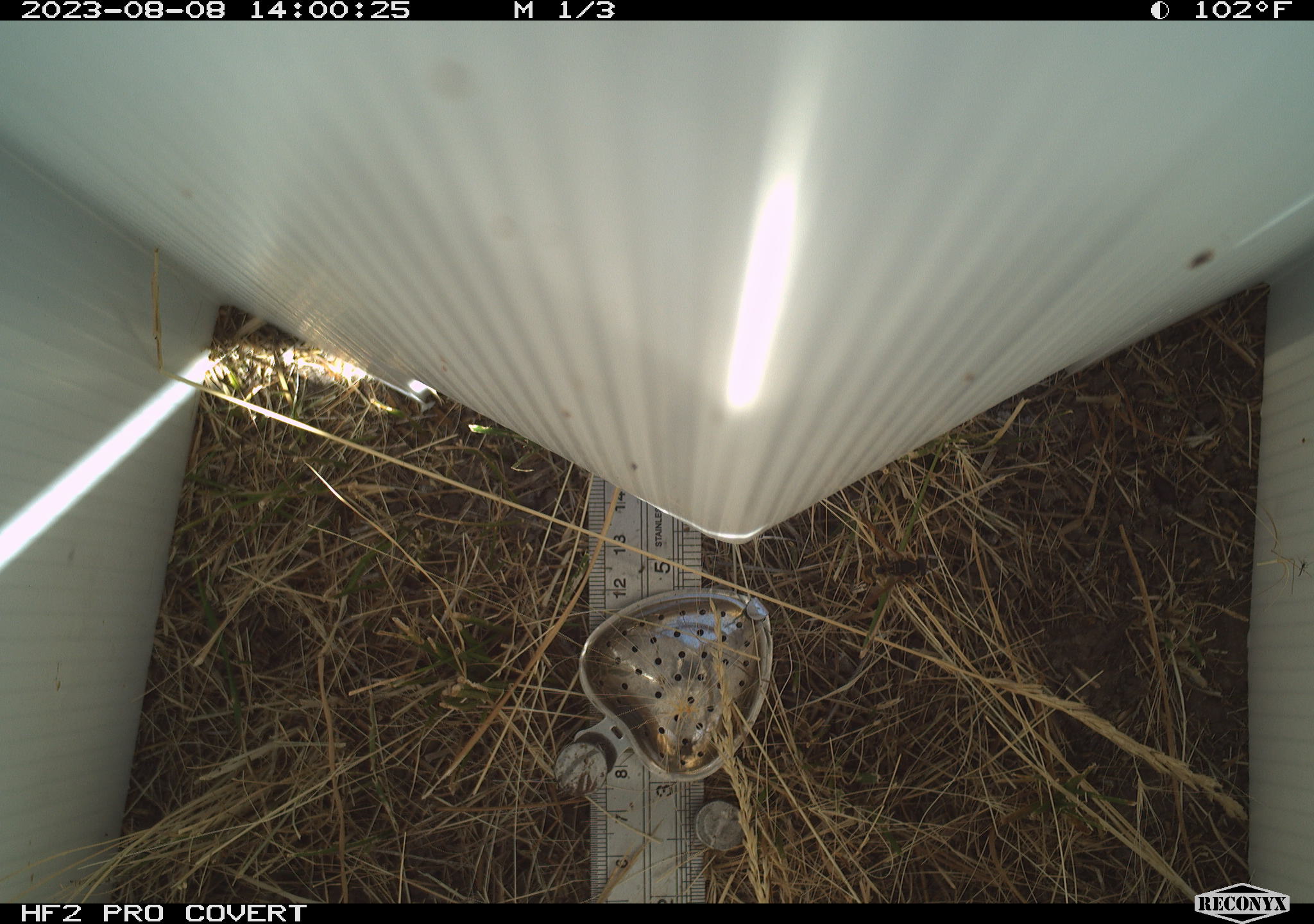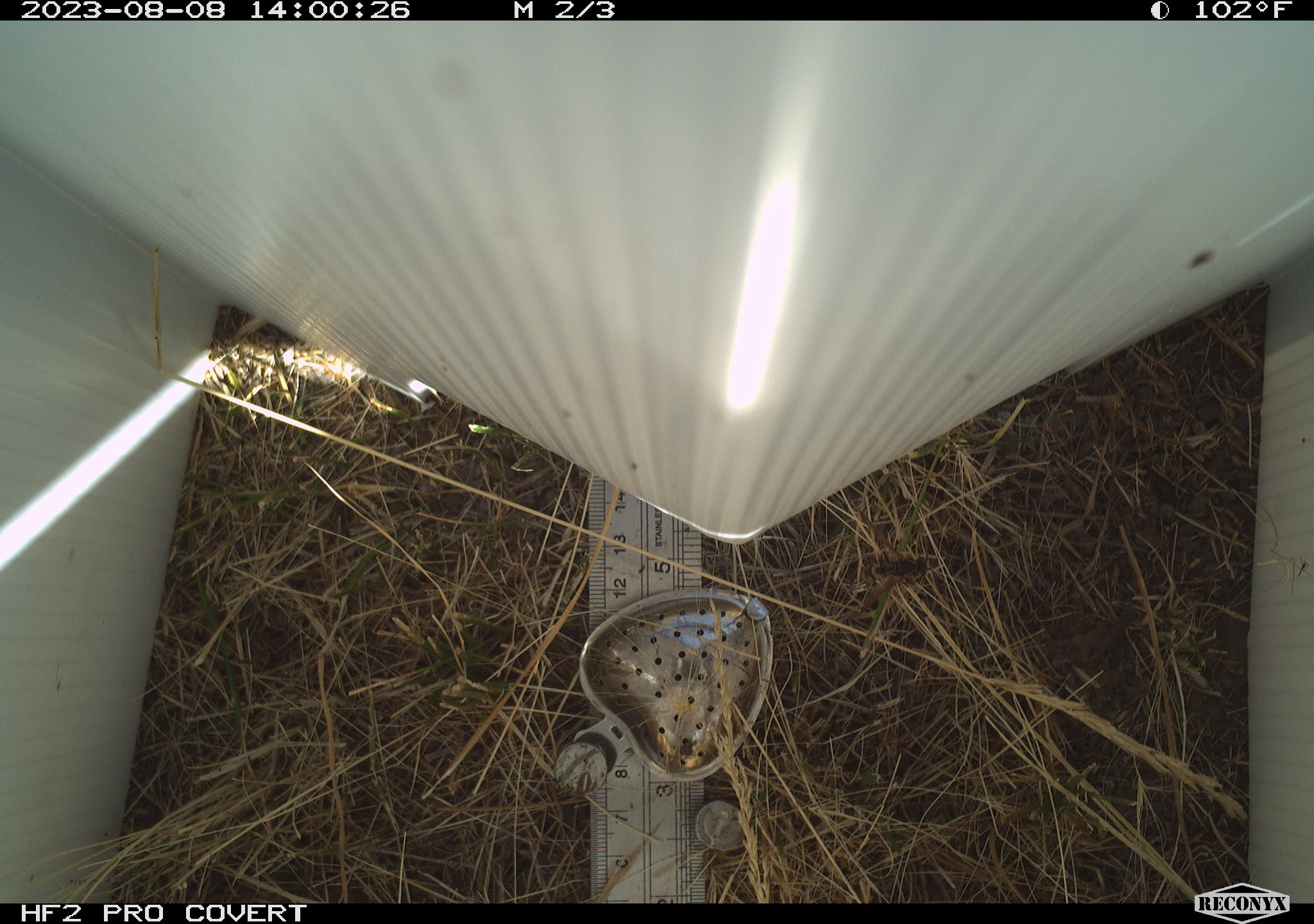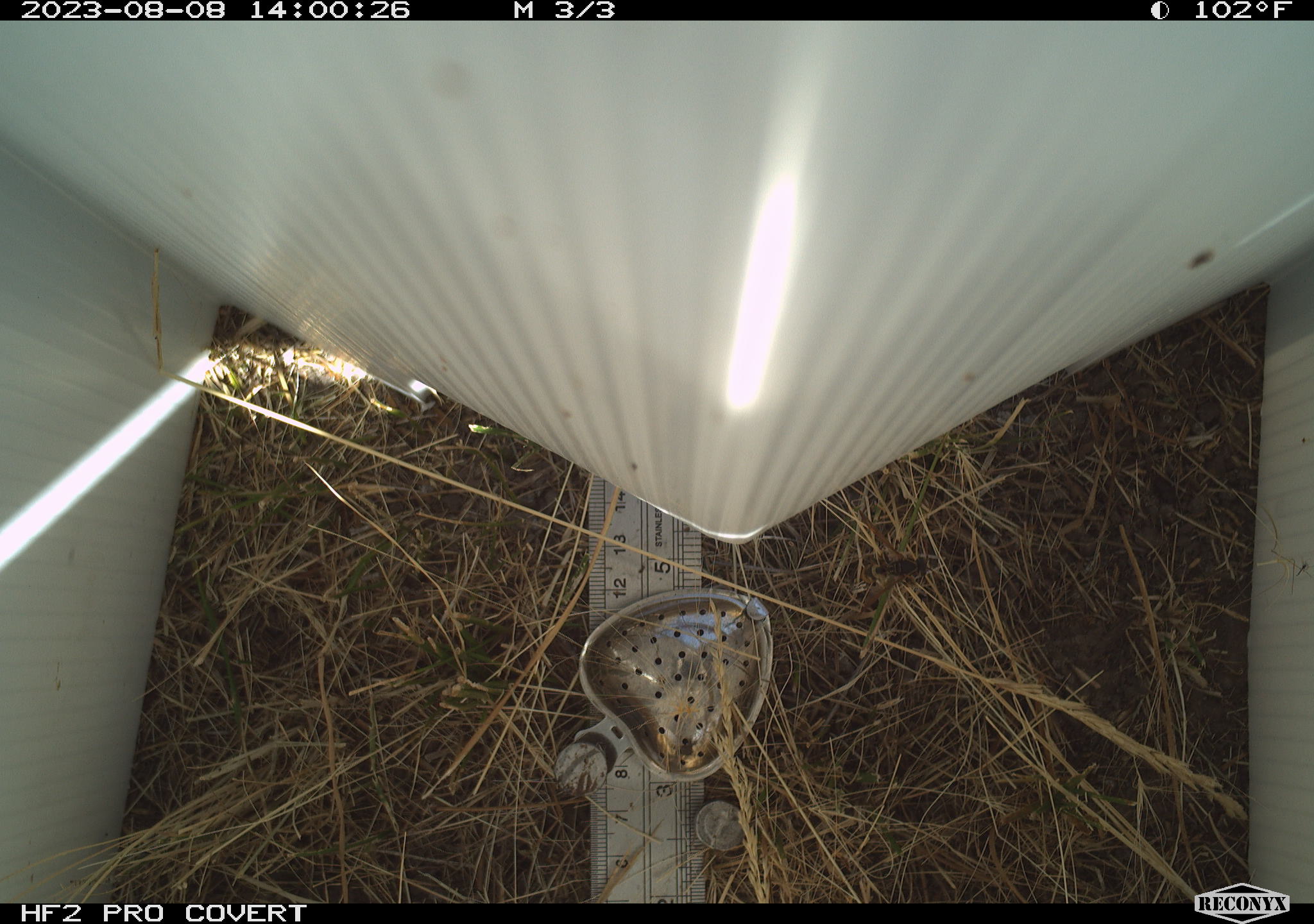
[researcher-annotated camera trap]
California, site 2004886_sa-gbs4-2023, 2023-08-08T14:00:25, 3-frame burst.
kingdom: Animalia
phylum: Arthropoda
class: Insecta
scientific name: Insecta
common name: insect